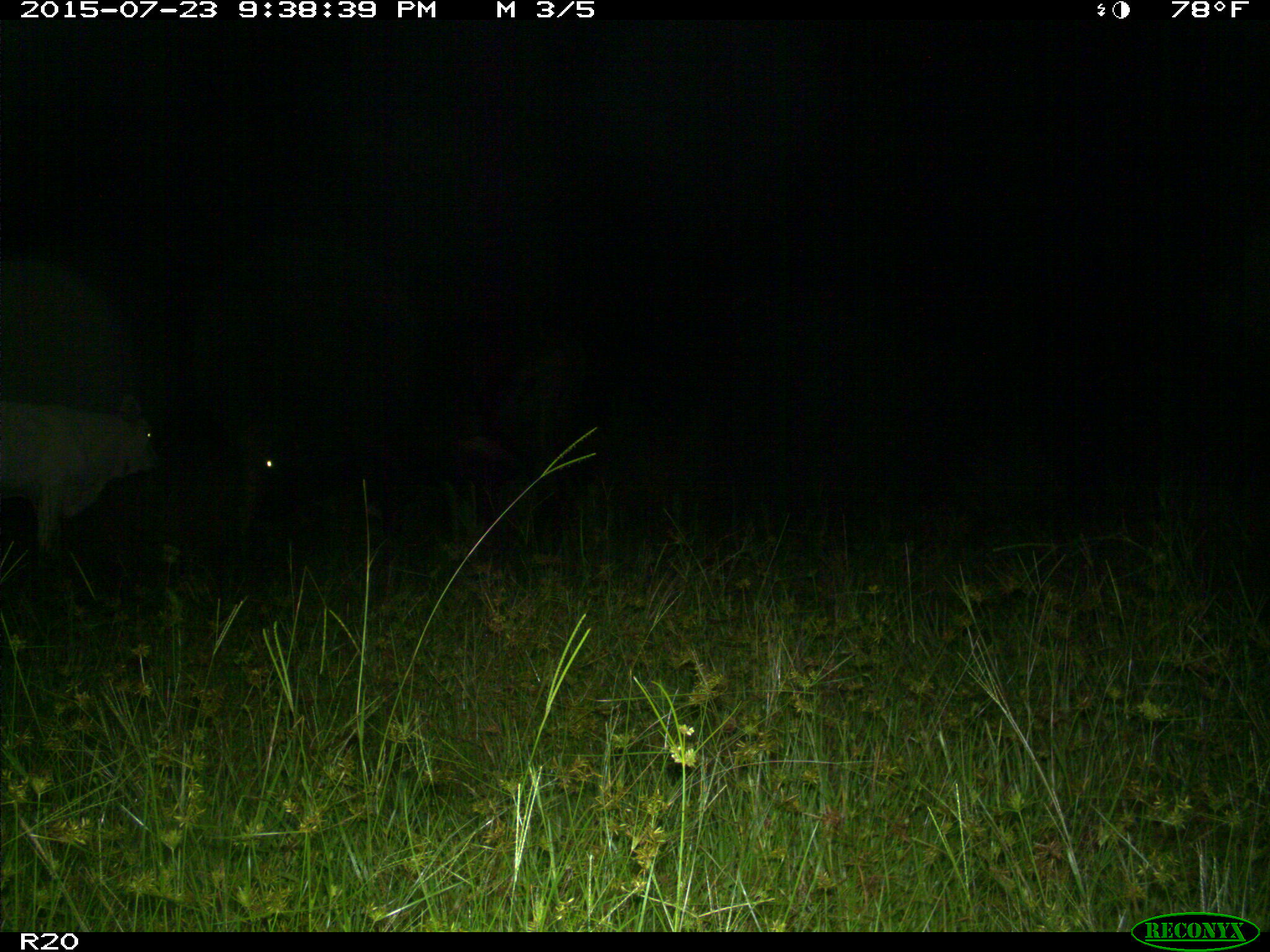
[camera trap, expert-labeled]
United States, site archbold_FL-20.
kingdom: Animalia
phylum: Chordata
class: Mammalia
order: Artiodactyla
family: Bovidae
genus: Bos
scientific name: Bos taurus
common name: domestic cow